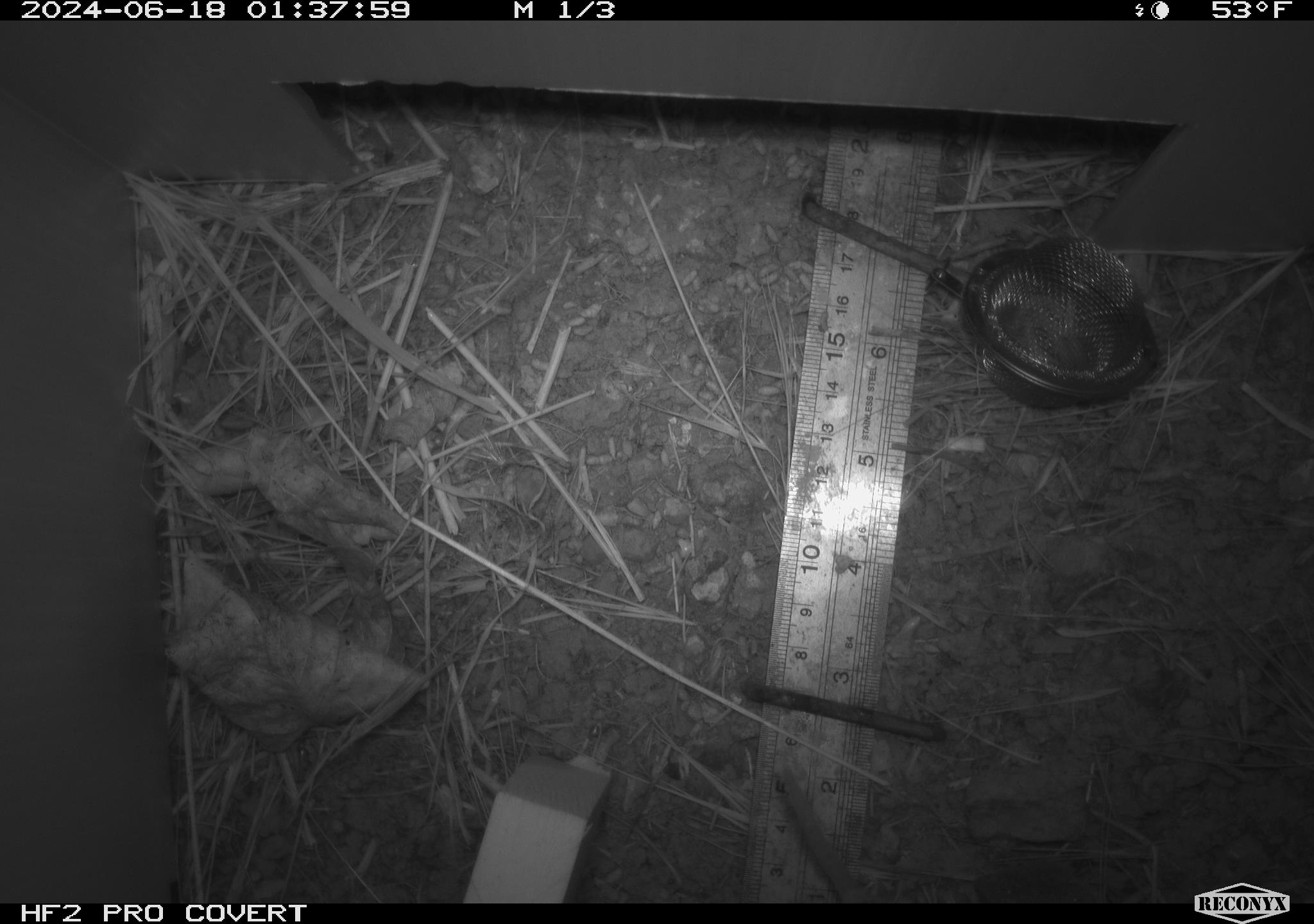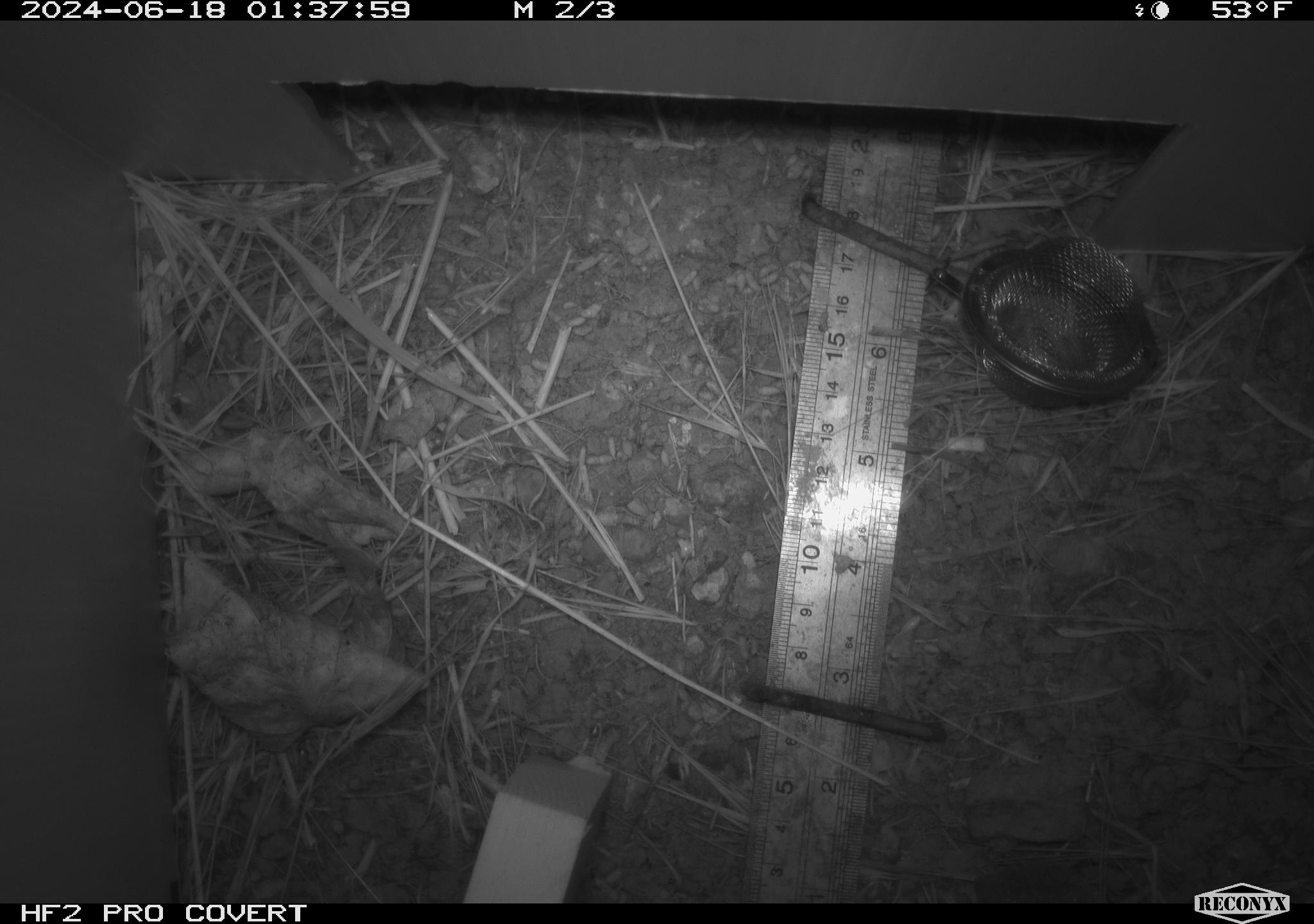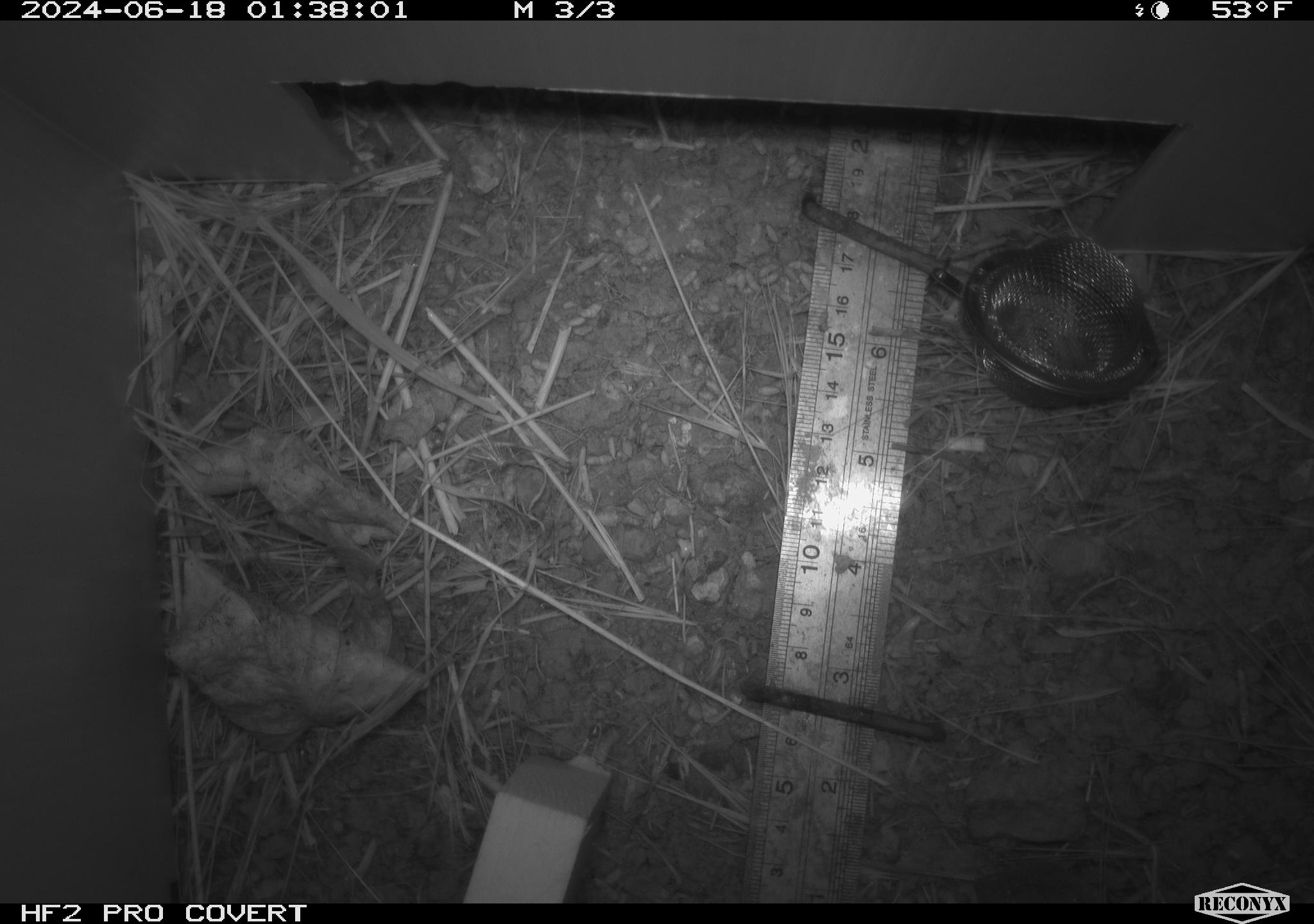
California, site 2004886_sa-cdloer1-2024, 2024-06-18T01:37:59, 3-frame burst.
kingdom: Animalia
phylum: Chordata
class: Mammalia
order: Rodentia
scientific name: Rodentia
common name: mouse species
Mouse species (Rodentia).